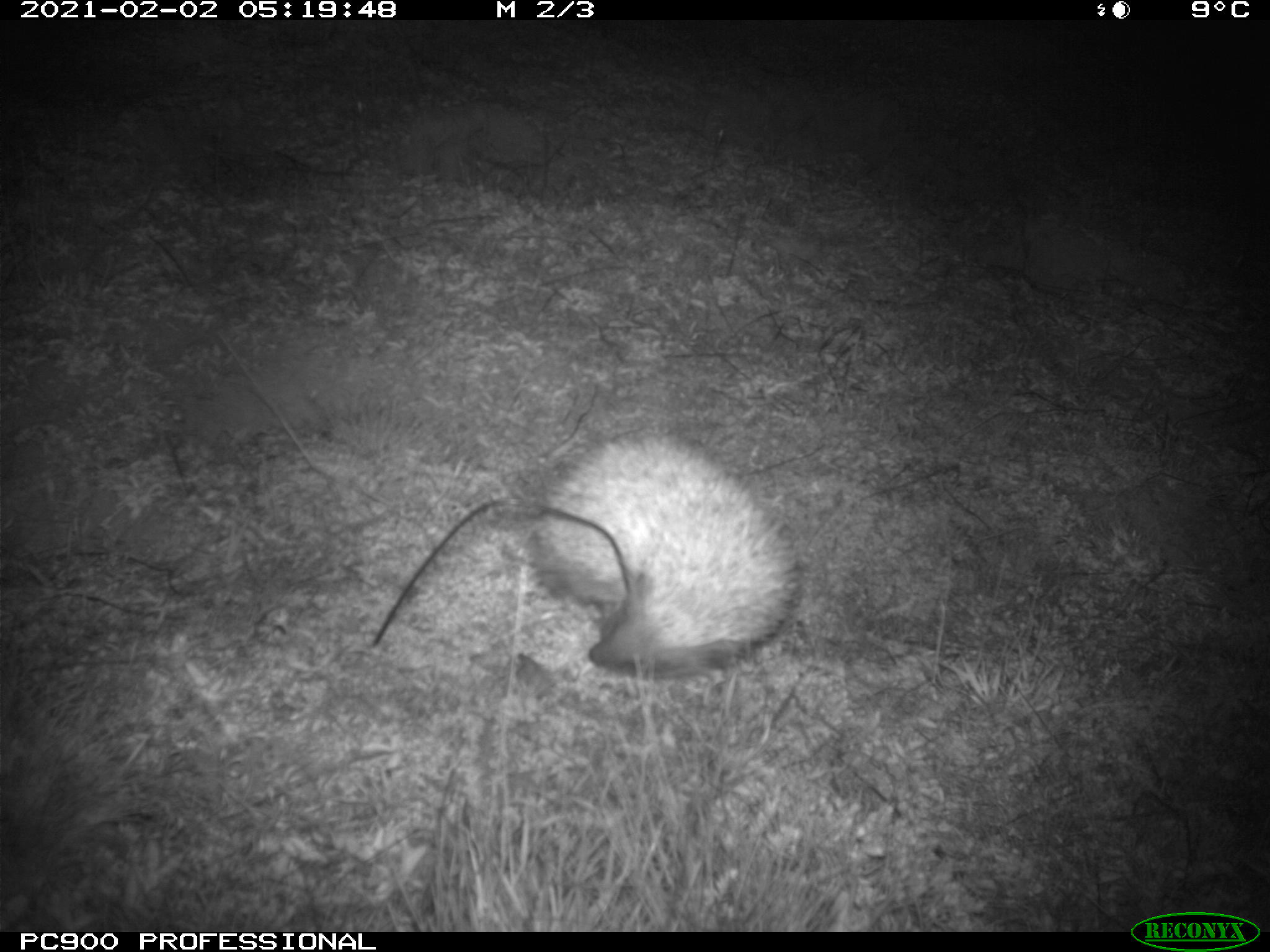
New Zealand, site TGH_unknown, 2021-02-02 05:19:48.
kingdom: Animalia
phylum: Chordata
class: Mammalia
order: Eulipotyphla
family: Erinaceidae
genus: Erinaceus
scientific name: Erinaceus europaeus europaeus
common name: european hedgehog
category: hedgehog